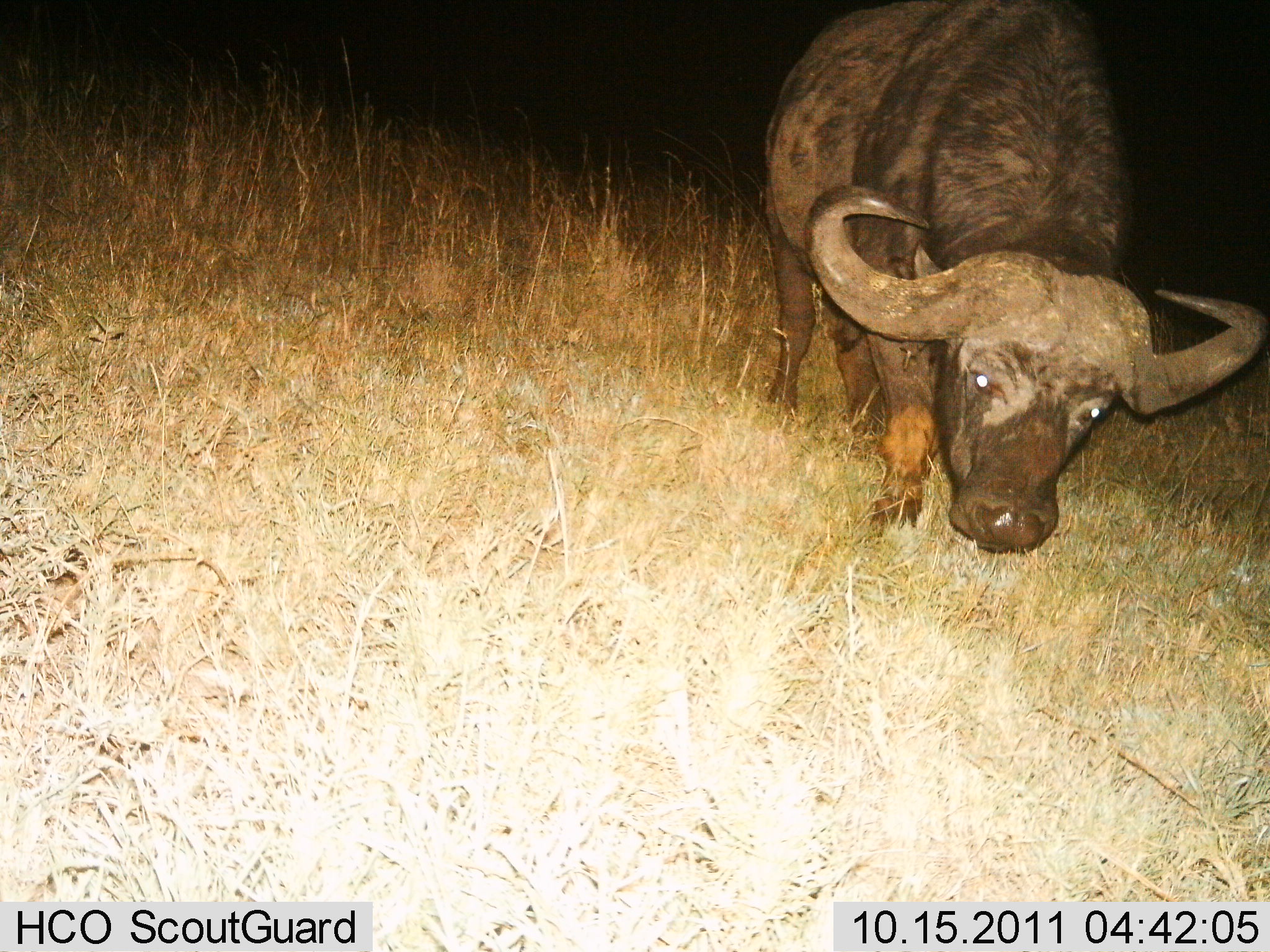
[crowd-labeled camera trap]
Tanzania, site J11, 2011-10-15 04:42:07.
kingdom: Animalia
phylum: Chordata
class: Mammalia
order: Artiodactyla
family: Bovidae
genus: Syncerus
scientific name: Syncerus caffer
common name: cape buffalo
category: buffalo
Buffalo (cape buffalo) (Syncerus caffer), count 1. Behavior (volunteer vote fractions): standing 50%, resting 0%, moving 30%, interacting 10%. Young present (vote fraction): 0%. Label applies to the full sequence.